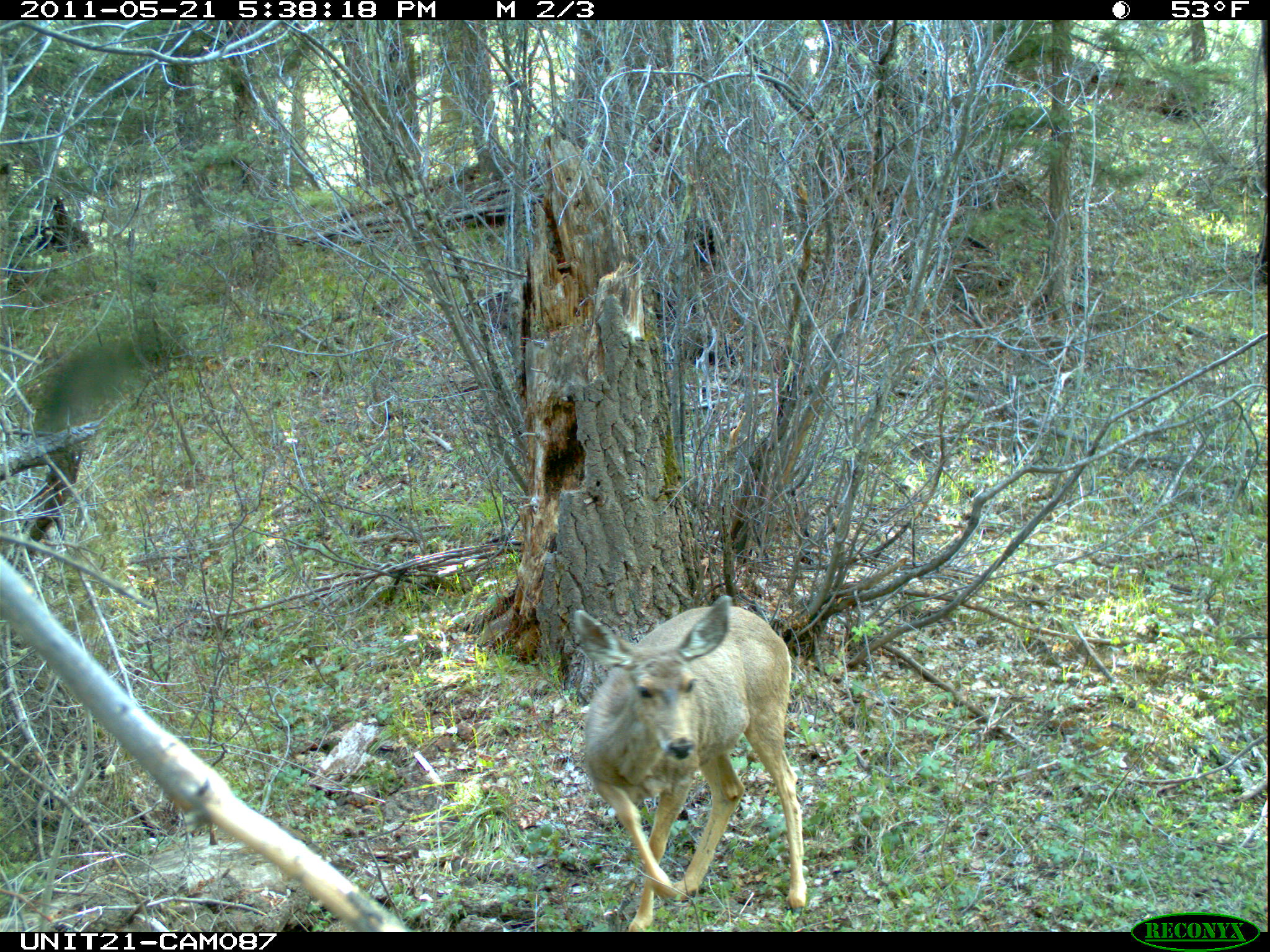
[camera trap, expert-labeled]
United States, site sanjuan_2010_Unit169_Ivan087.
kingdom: Animalia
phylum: Chordata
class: Mammalia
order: Artiodactyla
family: Cervidae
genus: Odocoileus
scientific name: Odocoileus hemionus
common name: mule deer